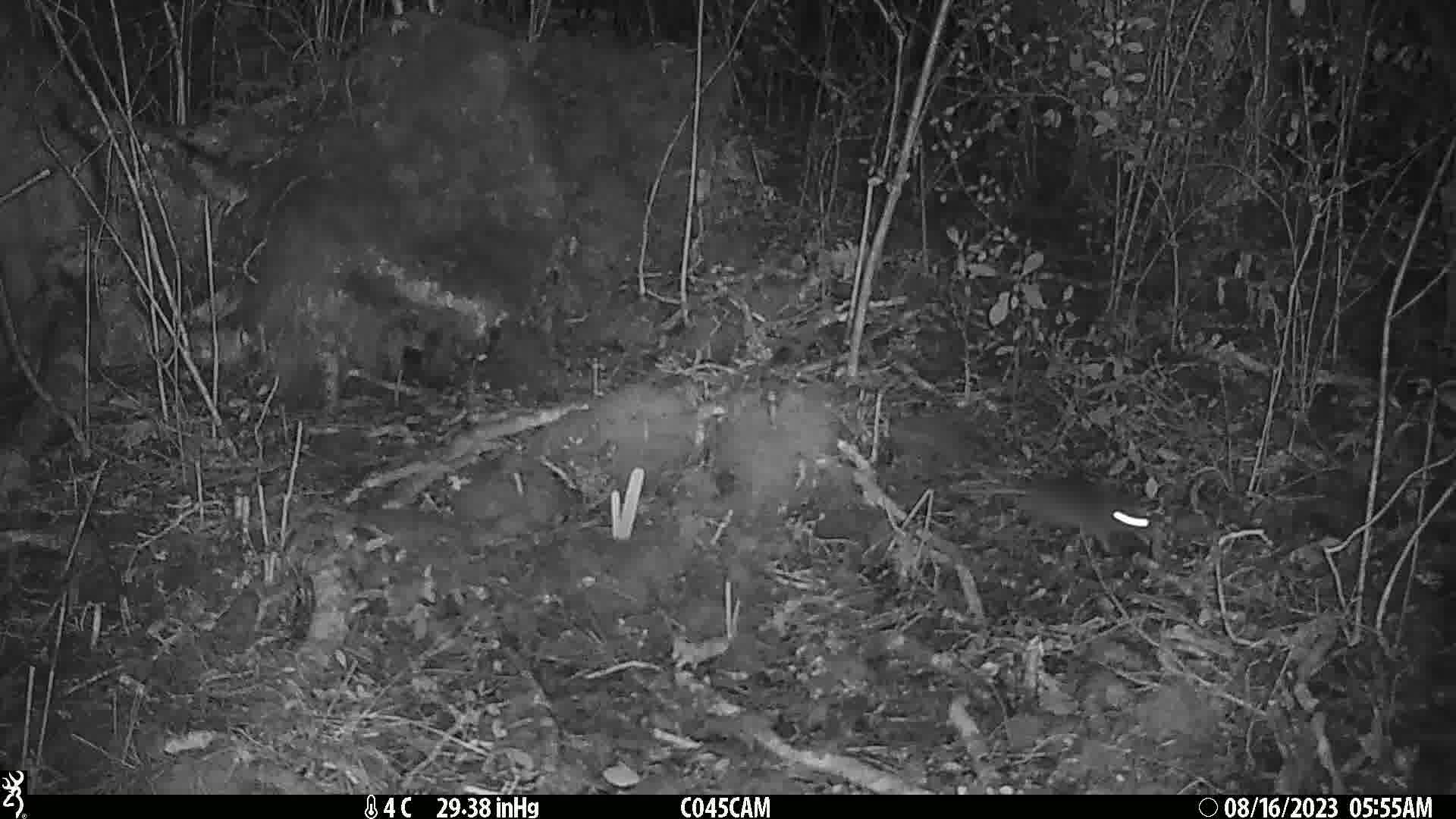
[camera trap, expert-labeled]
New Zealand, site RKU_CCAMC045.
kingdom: Animalia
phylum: Chordata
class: Mammalia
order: Rodentia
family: Muridae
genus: Rattus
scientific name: Rattus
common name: rat